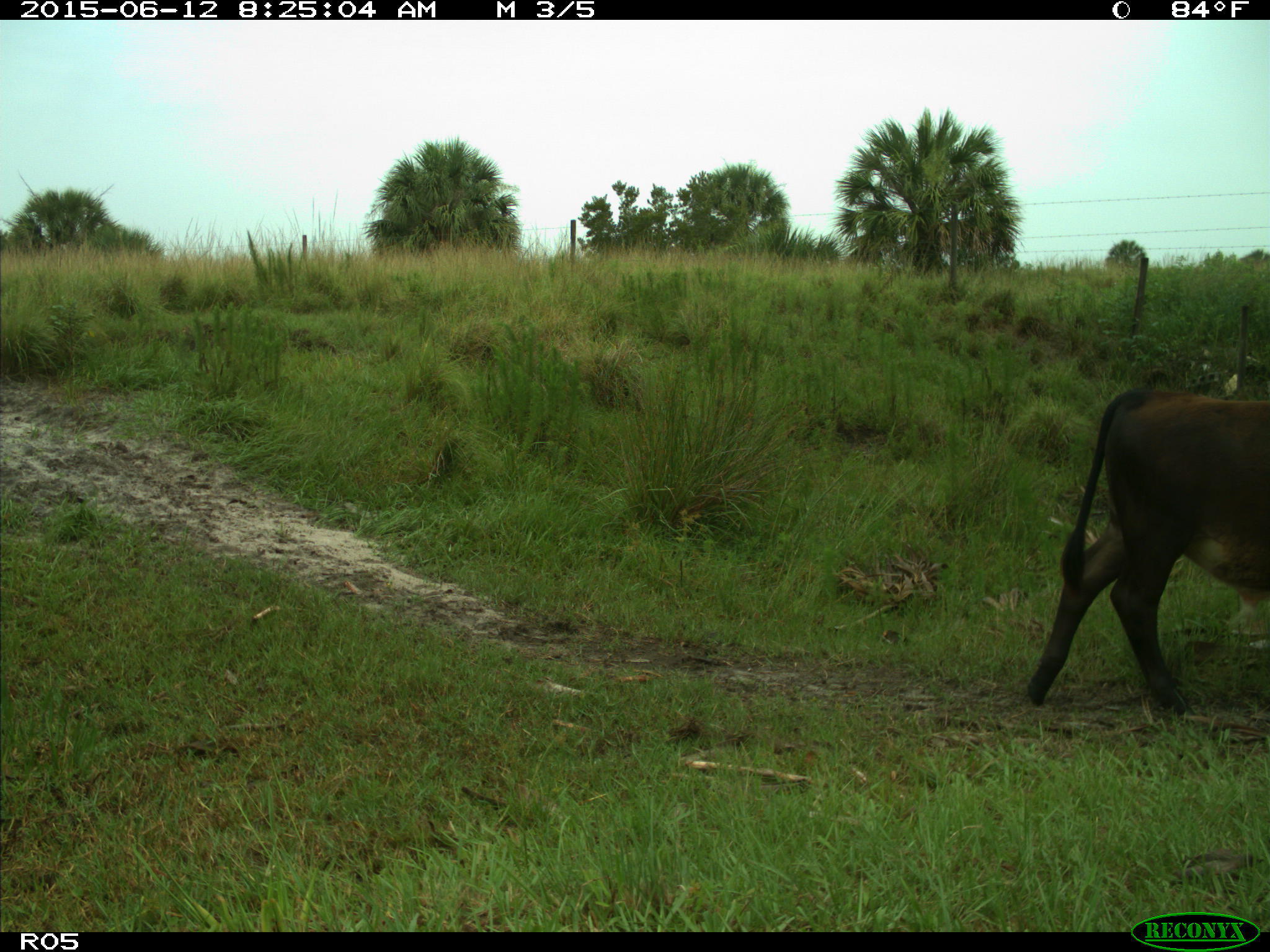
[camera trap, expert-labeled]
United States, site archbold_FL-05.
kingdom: Animalia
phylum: Chordata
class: Mammalia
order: Artiodactyla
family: Bovidae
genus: Bos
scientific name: Bos taurus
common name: domestic cow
Bos taurus (domestic cow).